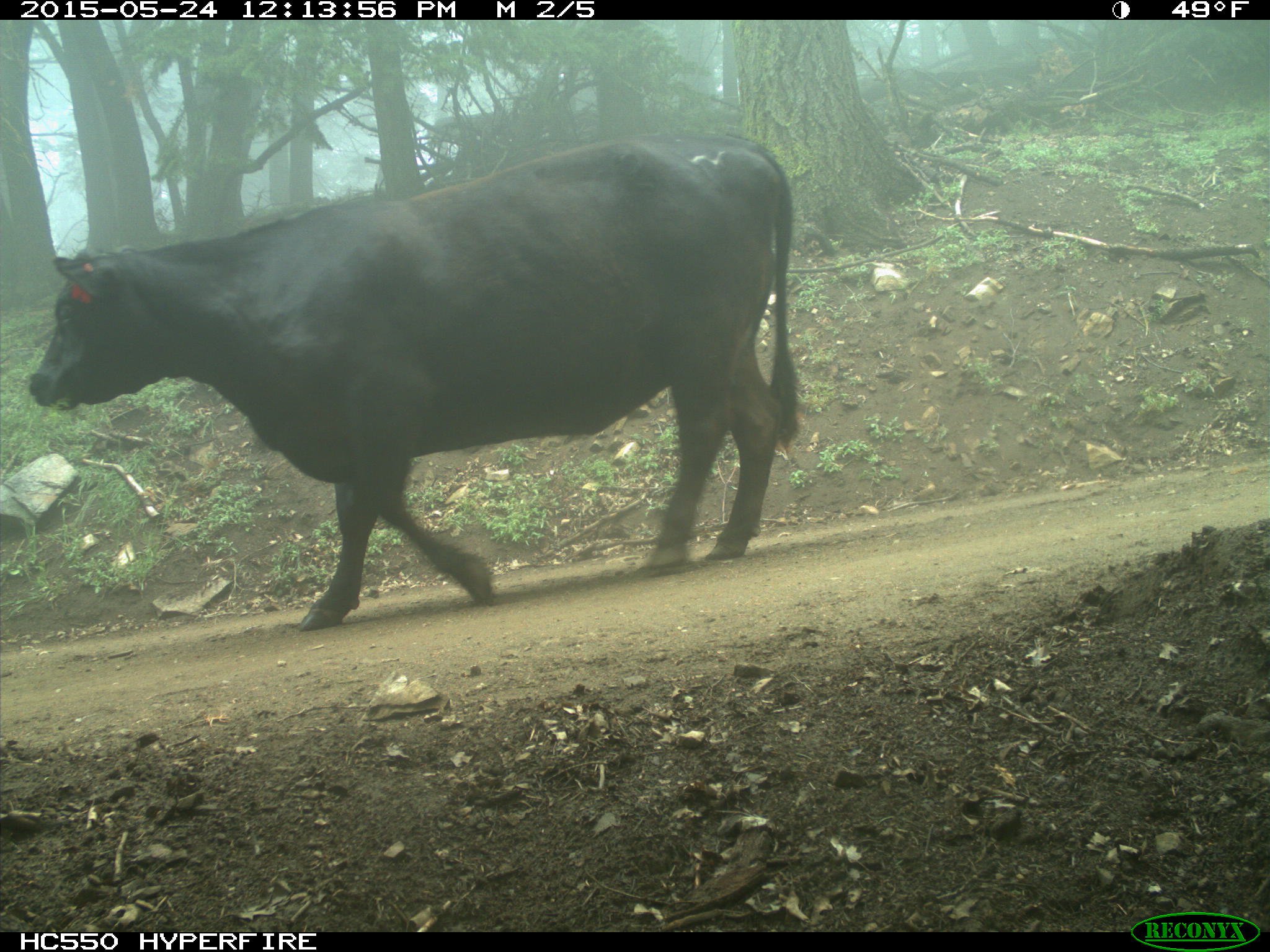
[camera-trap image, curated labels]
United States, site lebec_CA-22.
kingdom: Animalia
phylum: Chordata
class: Mammalia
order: Artiodactyla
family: Bovidae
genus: Bos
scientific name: Bos taurus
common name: domestic cow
Bos taurus (domestic cow).